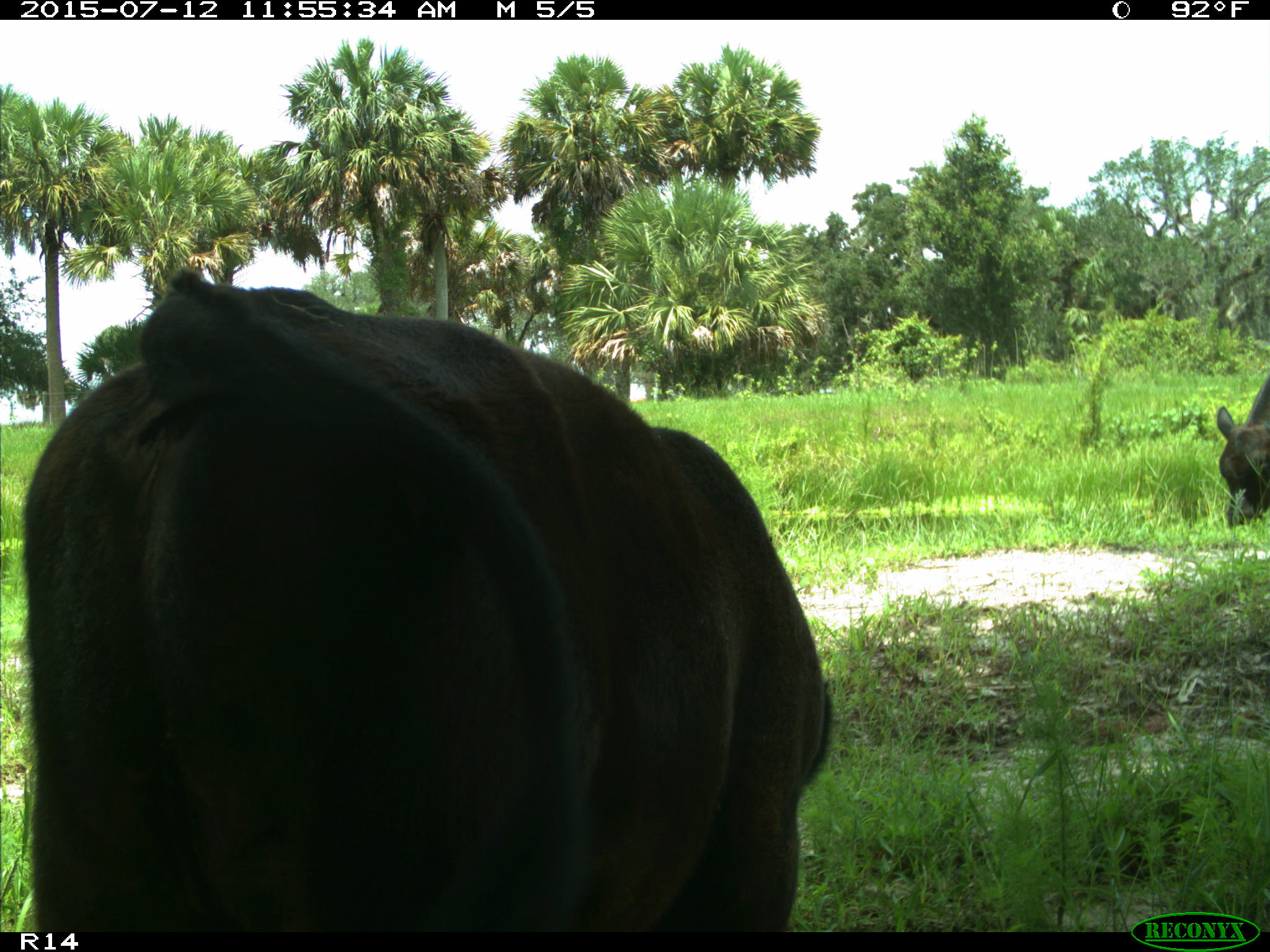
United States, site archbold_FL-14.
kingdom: Animalia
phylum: Chordata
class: Mammalia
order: Artiodactyla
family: Bovidae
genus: Bos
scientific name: Bos taurus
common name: domestic cow